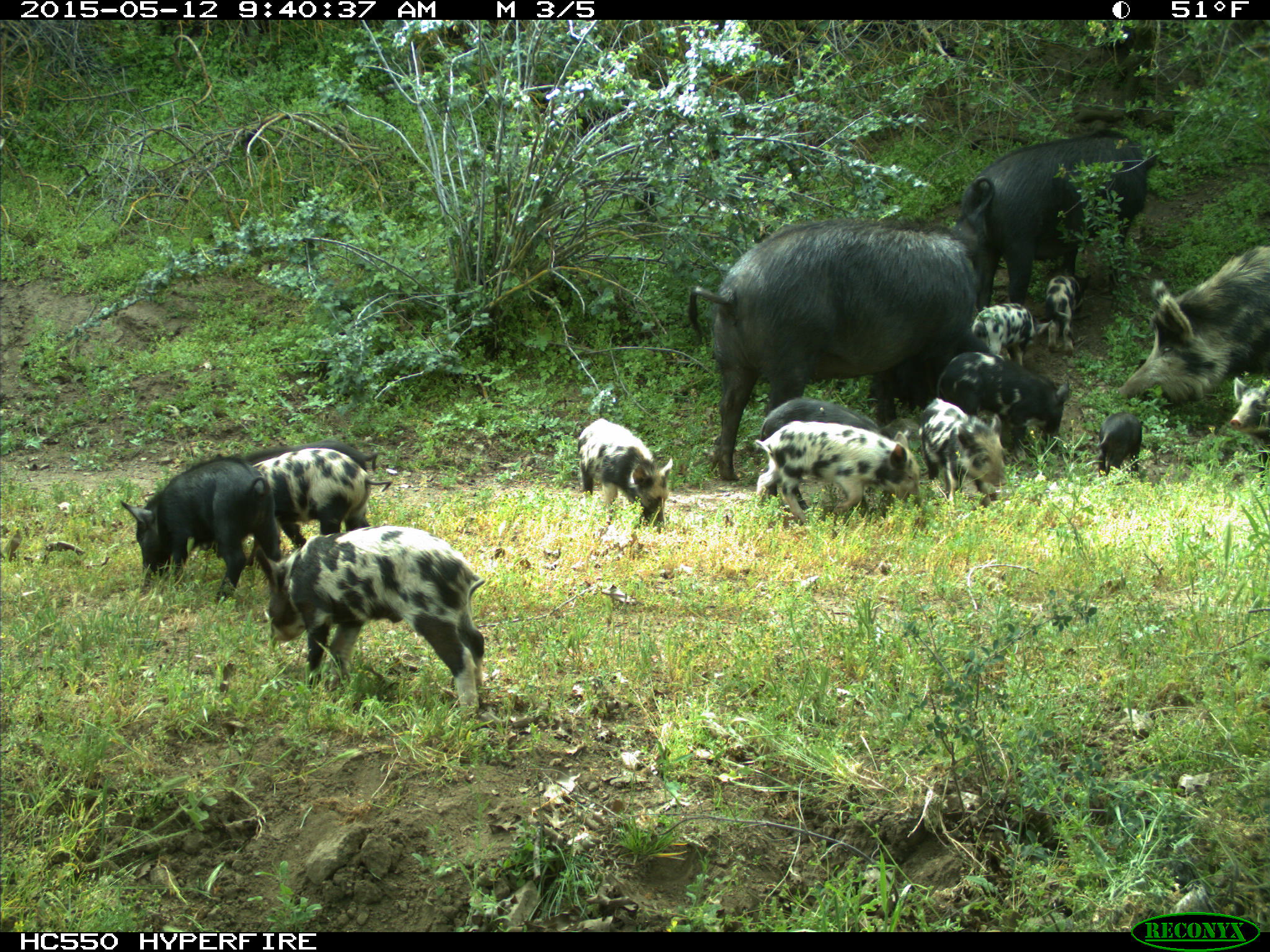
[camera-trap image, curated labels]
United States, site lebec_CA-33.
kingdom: Animalia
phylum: Chordata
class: Mammalia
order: Artiodactyla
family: Suidae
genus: Sus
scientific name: Sus scrofa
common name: wild boar